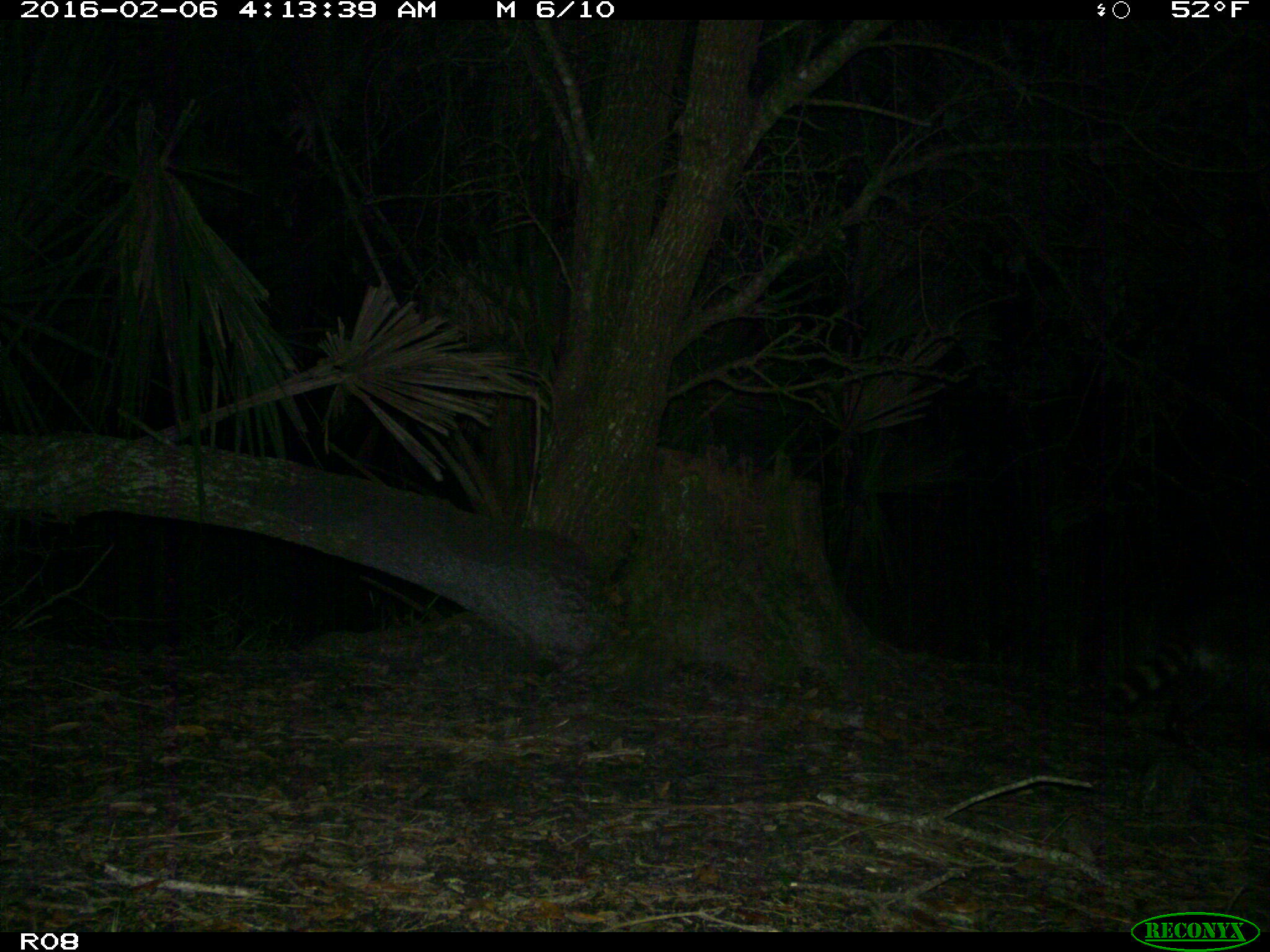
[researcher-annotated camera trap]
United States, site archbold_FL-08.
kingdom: Animalia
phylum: Chordata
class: Mammalia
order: Carnivora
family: Procyonidae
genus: Procyon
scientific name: Procyon lotor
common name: common raccoon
Procyon lotor (common raccoon).